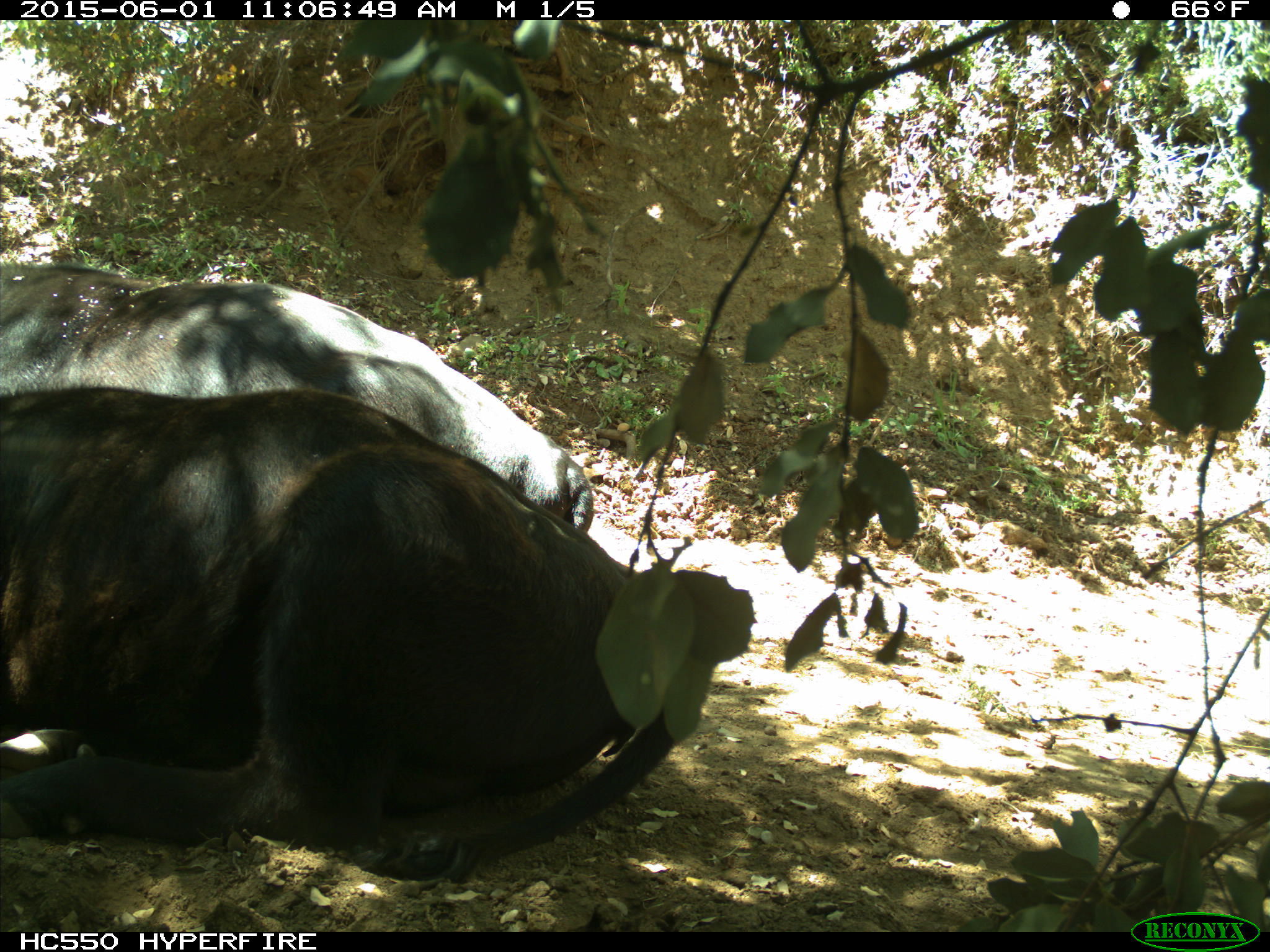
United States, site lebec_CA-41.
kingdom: Animalia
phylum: Chordata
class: Mammalia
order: Artiodactyla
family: Bovidae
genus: Bos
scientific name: Bos taurus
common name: domestic cow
Bos taurus (domestic cow).